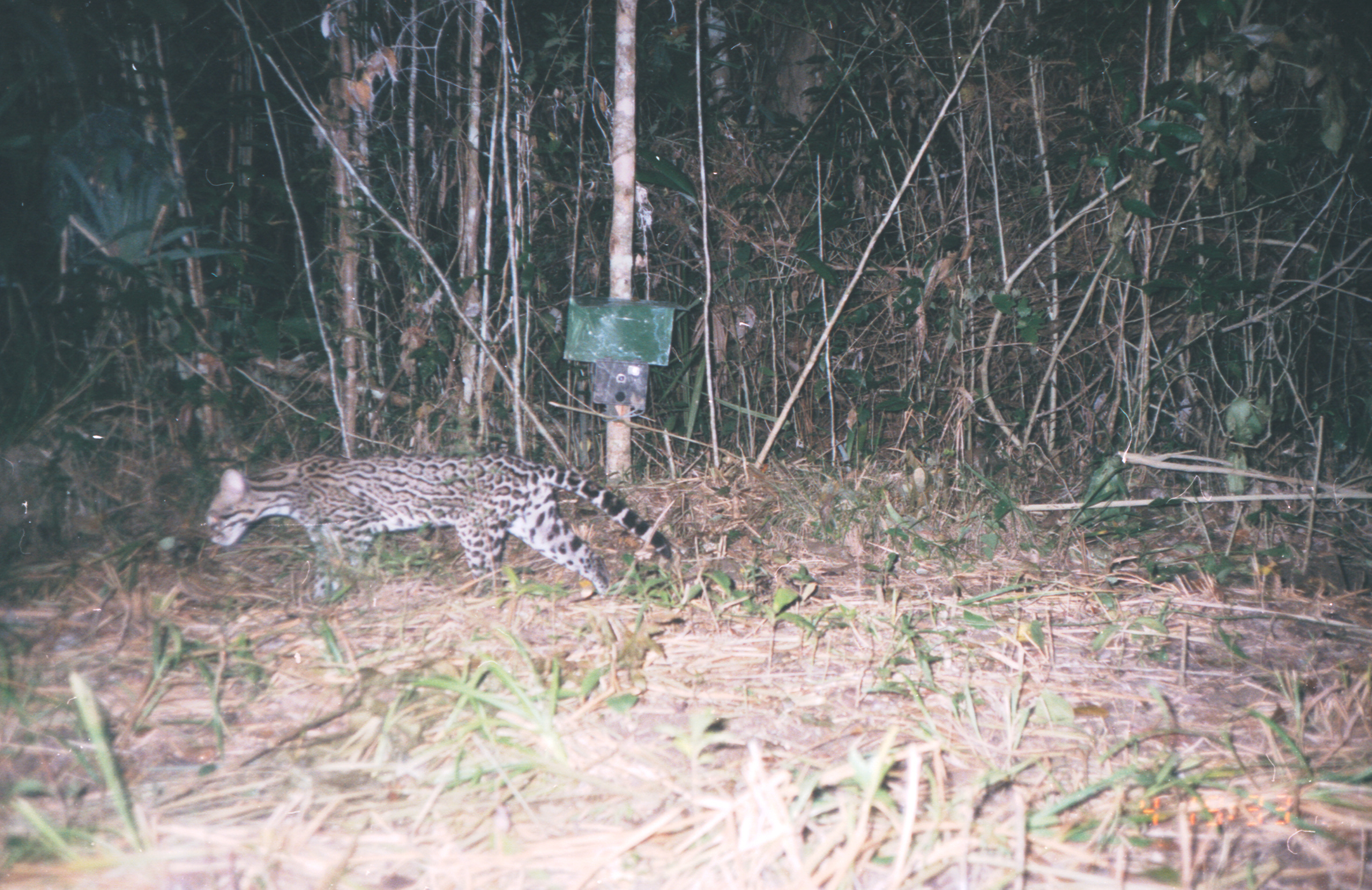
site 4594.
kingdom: Animalia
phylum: Chordata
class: Mammalia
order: Carnivora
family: Felidae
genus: Leopardus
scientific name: Leopardus pardalis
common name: ocelot